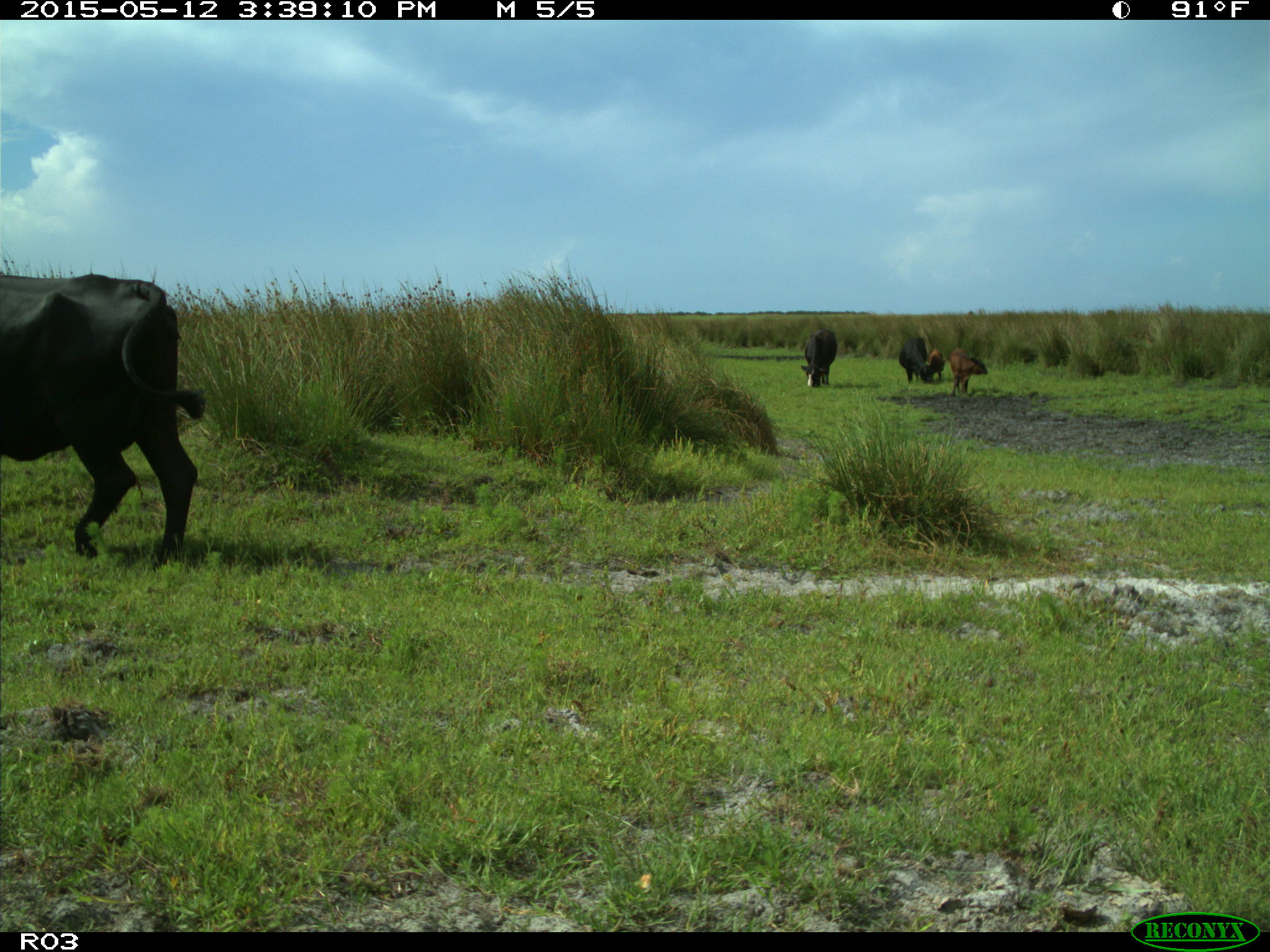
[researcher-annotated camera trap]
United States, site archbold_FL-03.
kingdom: Animalia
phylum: Chordata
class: Mammalia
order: Artiodactyla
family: Bovidae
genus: Bos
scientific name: Bos taurus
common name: domestic cow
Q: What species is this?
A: Bos taurus (domestic cow).